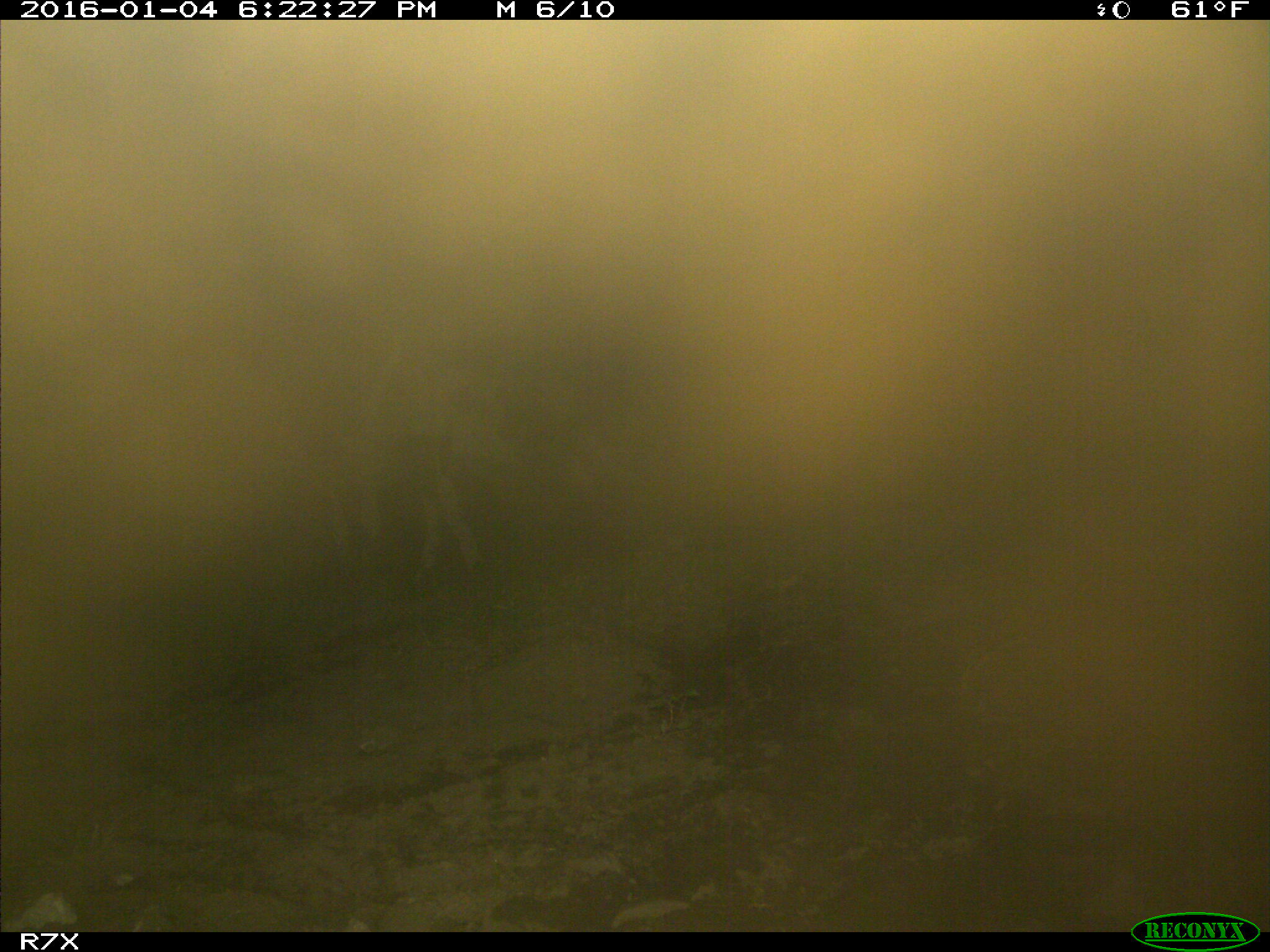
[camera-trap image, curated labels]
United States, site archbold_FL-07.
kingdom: Animalia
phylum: Chordata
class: Mammalia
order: Artiodactyla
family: Bovidae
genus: Bos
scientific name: Bos taurus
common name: domestic cow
Bos taurus (domestic cow).